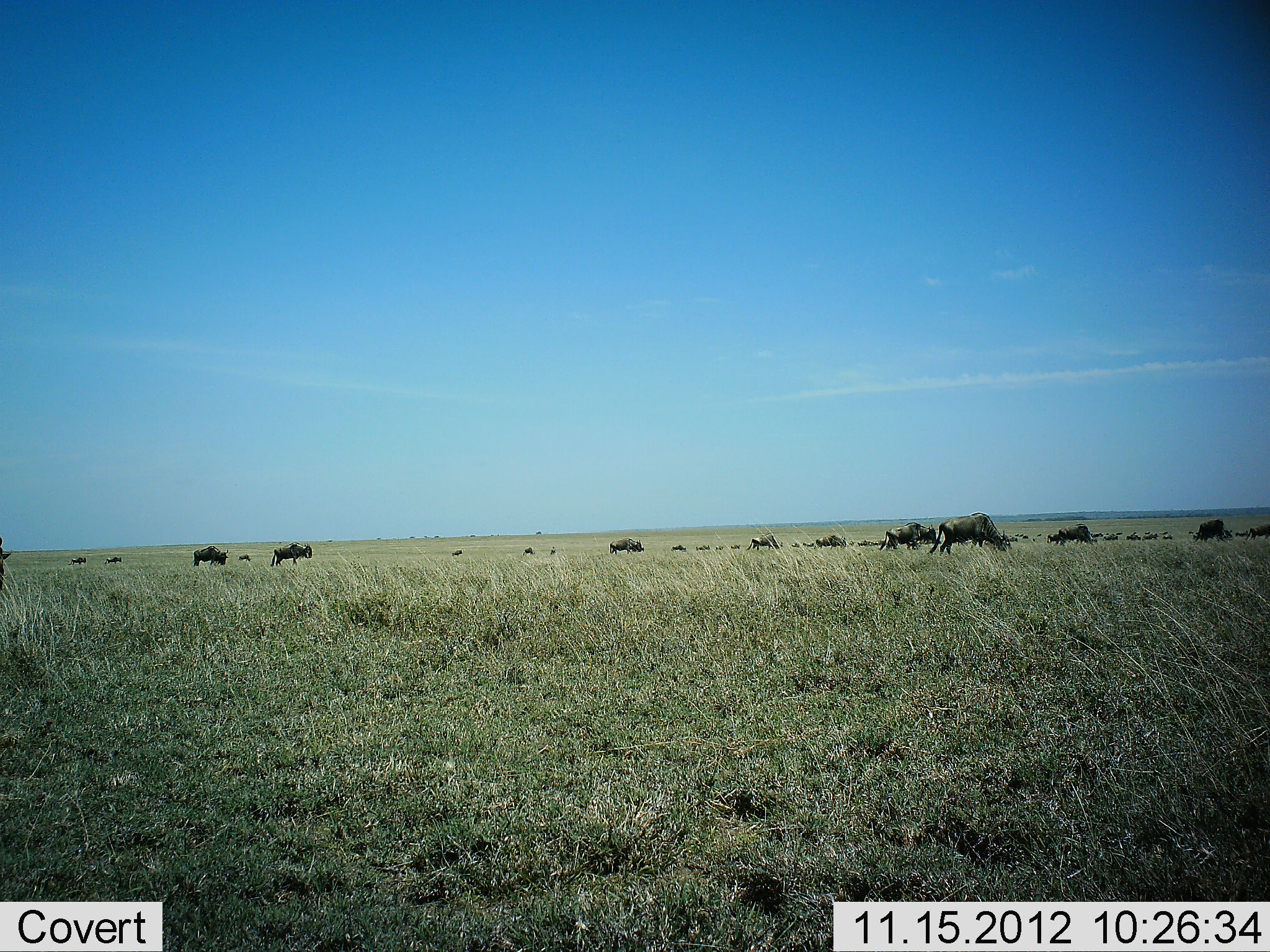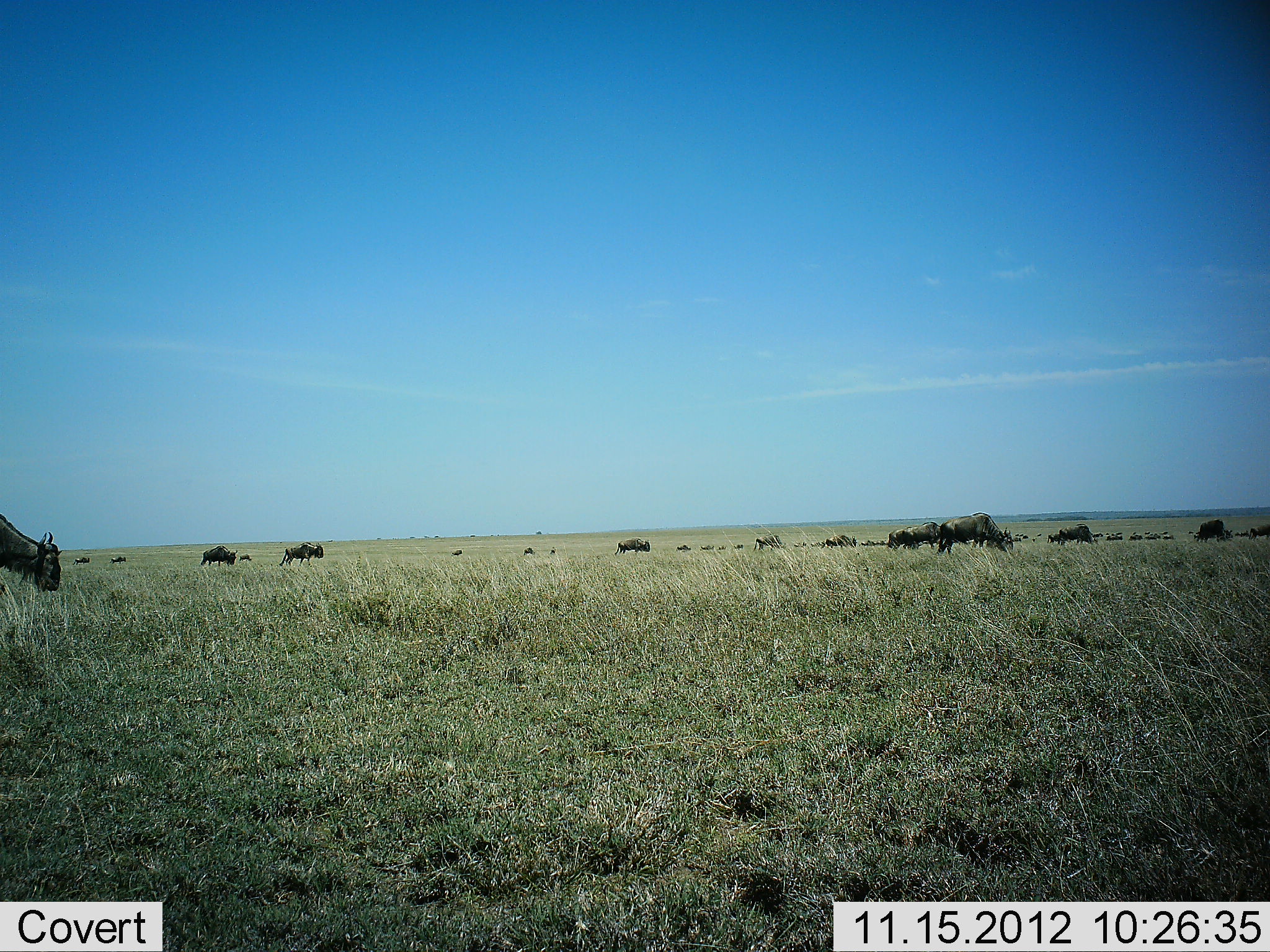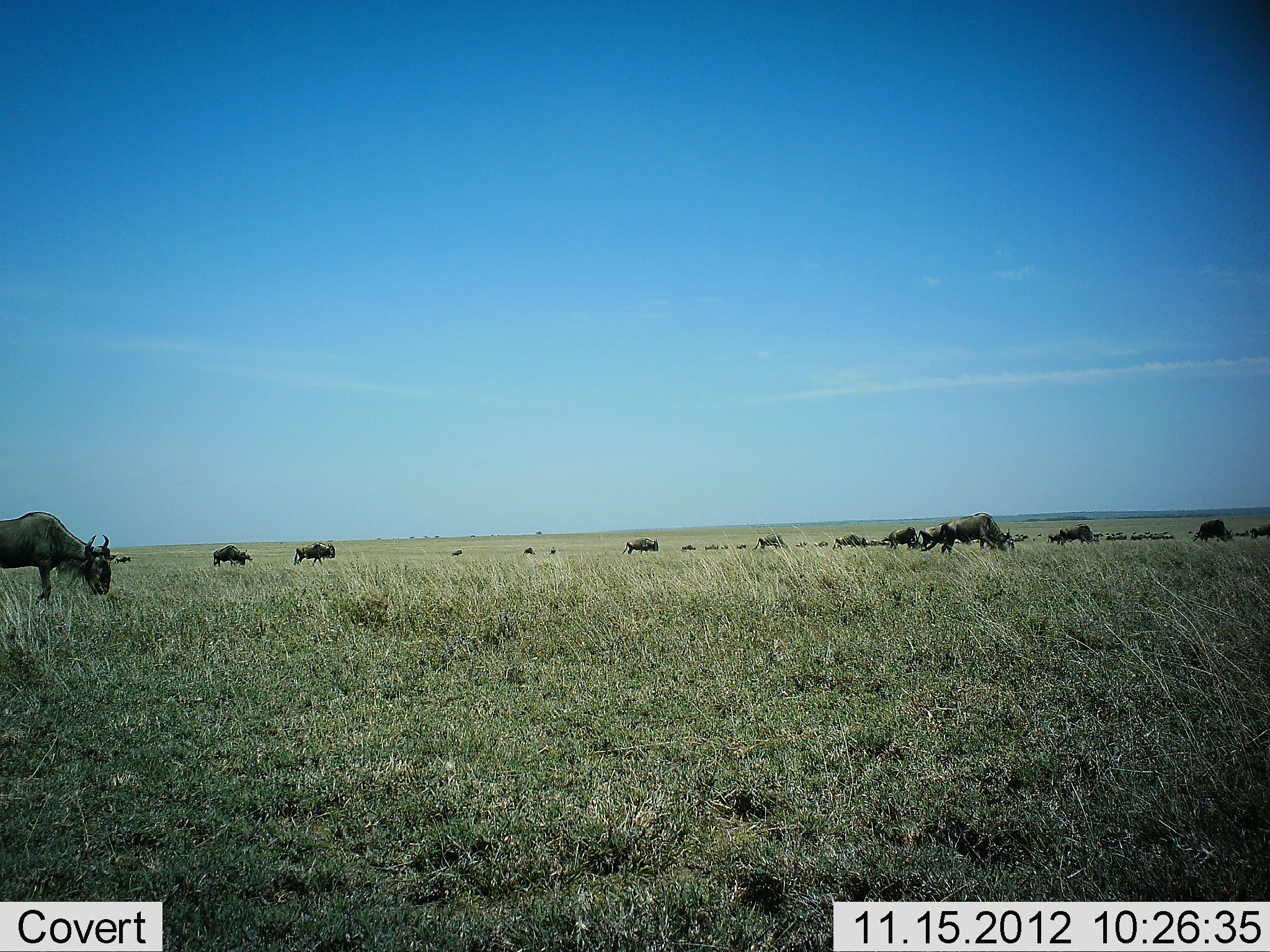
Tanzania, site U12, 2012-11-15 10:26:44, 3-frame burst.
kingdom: Animalia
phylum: Chordata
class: Mammalia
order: Artiodactyla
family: Bovidae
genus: Connochaetes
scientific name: Connochaetes taurinus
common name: blue wildebeest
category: wildebeest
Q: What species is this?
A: Wildebeest (blue wildebeest) (Connochaetes taurinus).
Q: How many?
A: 11-50.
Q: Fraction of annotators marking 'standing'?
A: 20%.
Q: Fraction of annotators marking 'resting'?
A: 0%.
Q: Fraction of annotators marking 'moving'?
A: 100%.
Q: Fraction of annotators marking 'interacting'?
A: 0%.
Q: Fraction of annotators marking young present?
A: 0%.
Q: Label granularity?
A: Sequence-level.